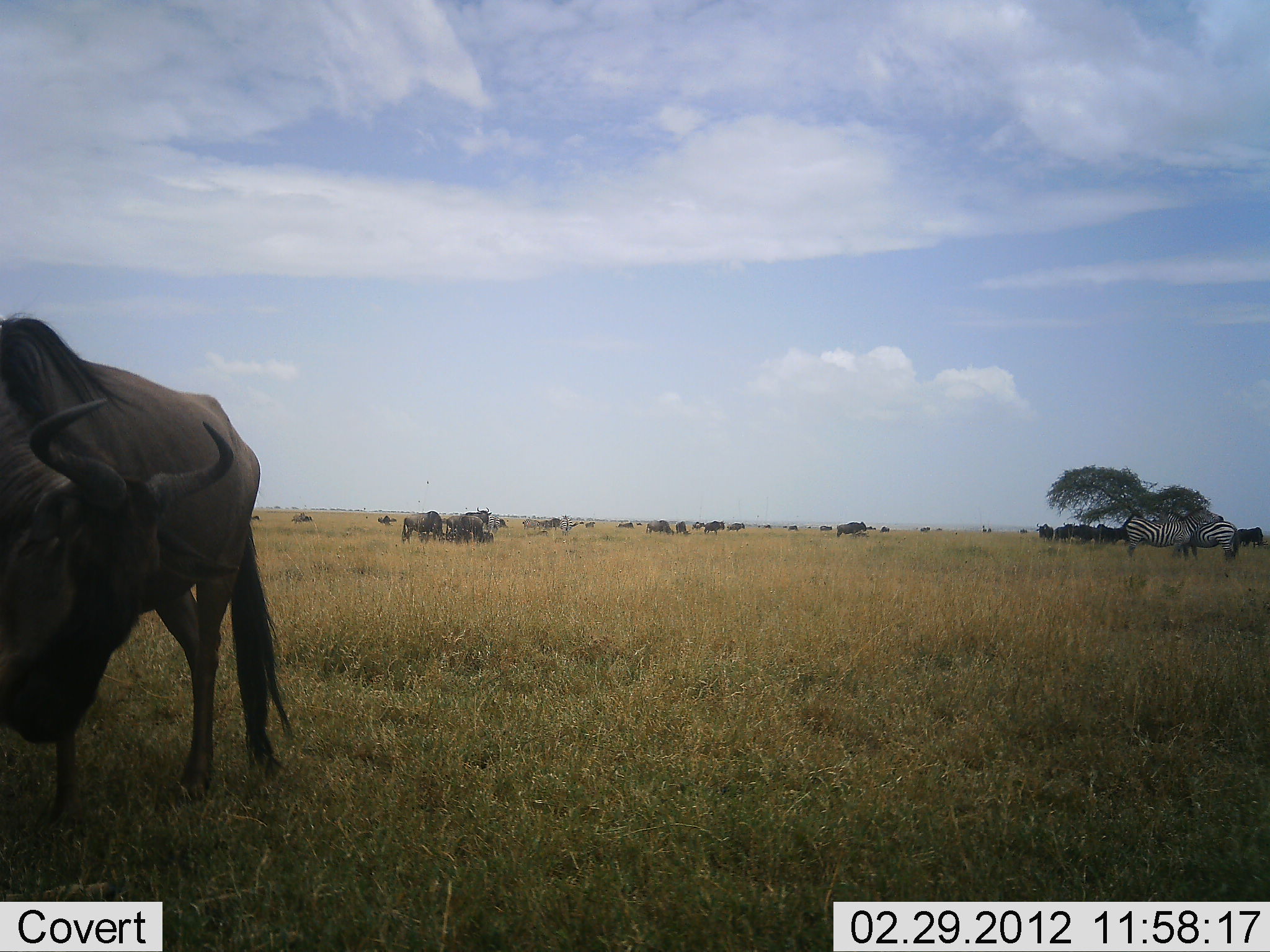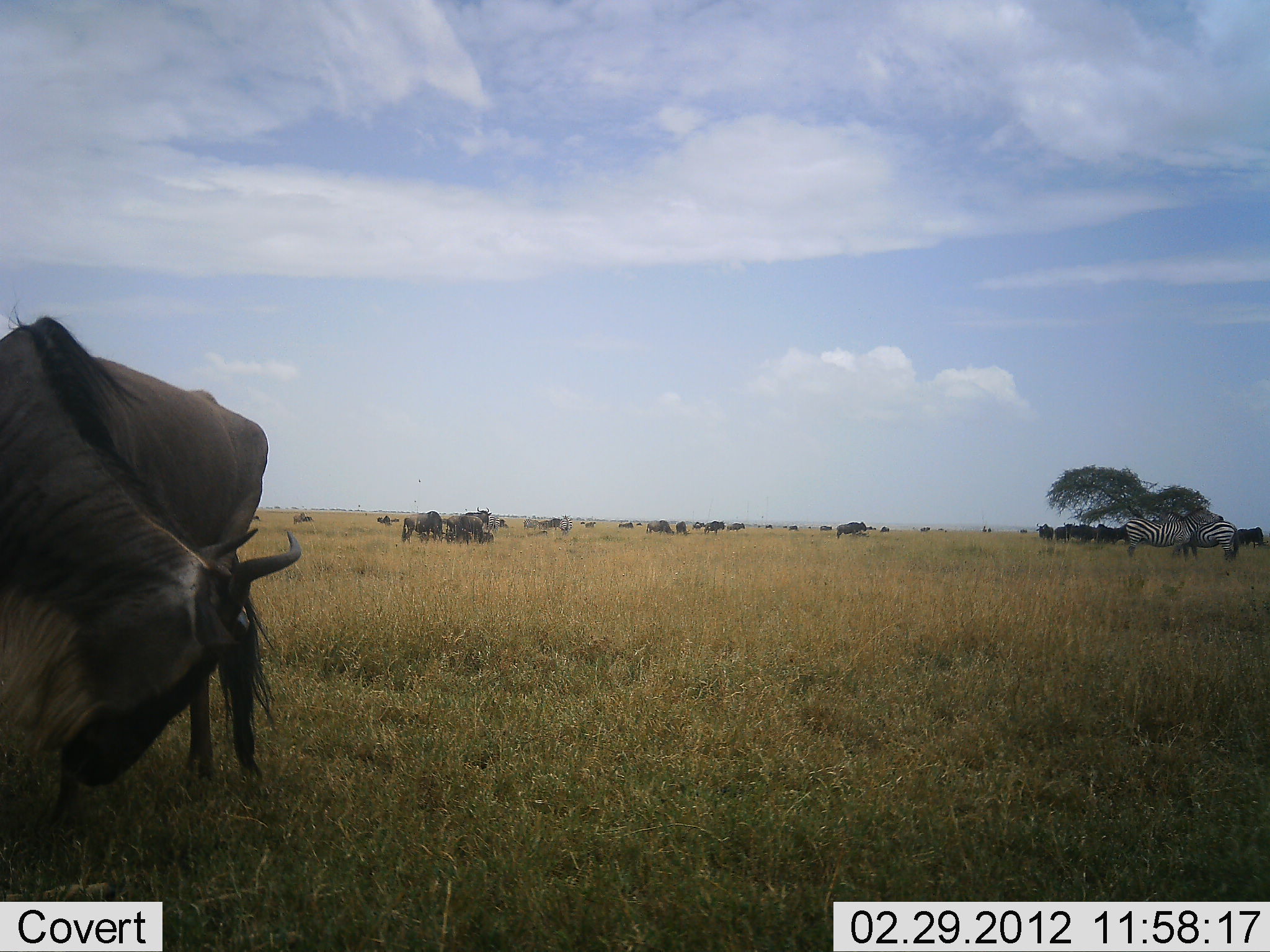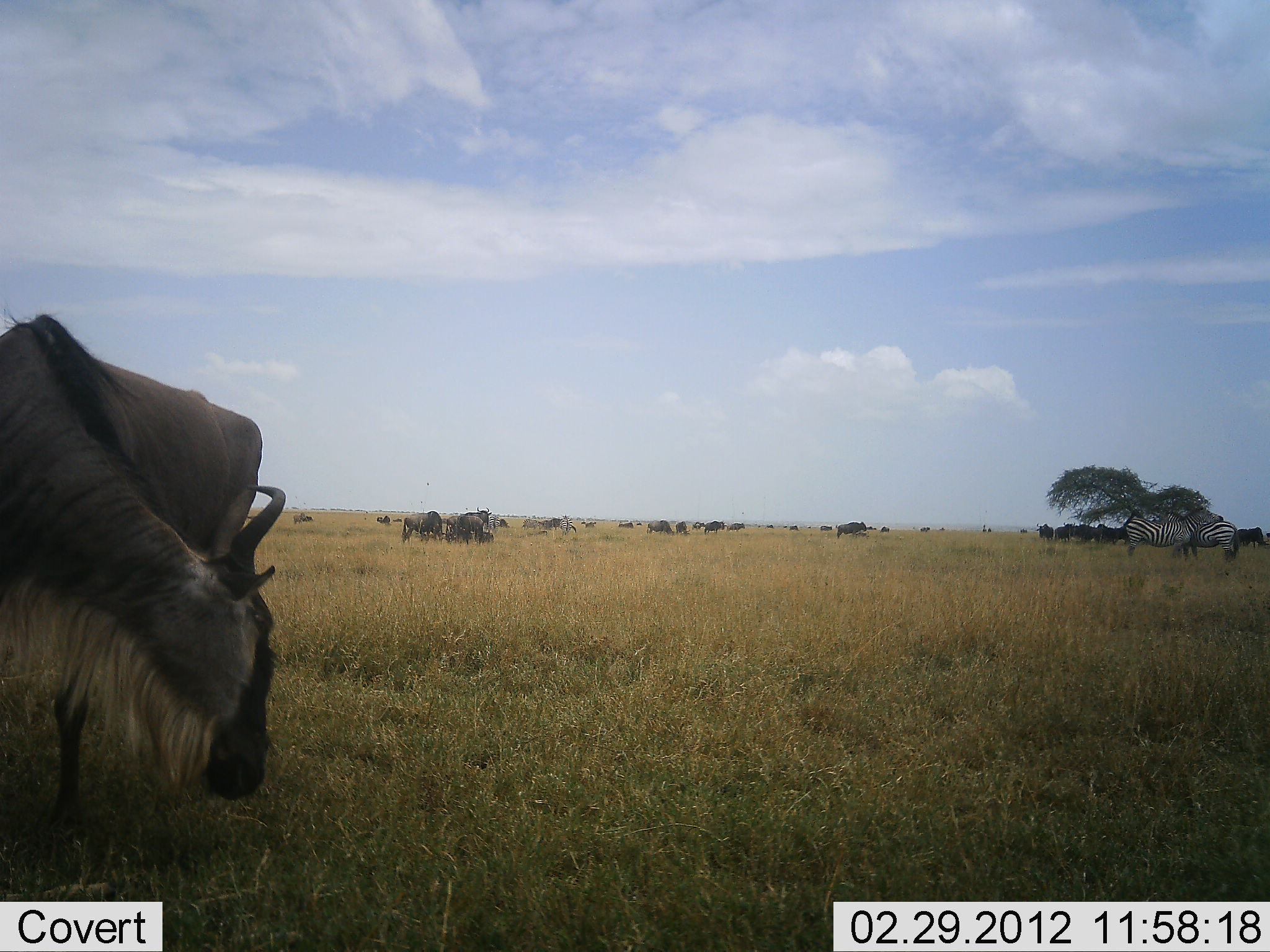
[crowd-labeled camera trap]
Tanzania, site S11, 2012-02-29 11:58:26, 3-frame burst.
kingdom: Animalia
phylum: Chordata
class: Mammalia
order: Artiodactyla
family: Bovidae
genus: Connochaetes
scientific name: Connochaetes taurinus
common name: blue wildebeest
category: wildebeest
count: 11-50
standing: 90%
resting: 19%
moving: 24%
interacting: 5%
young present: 0%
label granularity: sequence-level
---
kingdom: Animalia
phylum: Chordata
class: Mammalia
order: Perissodactyla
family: Equidae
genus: Equus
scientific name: Equus quagga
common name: plains zebra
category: zebra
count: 2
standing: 73%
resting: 13%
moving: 0%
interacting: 13%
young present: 0%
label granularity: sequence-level